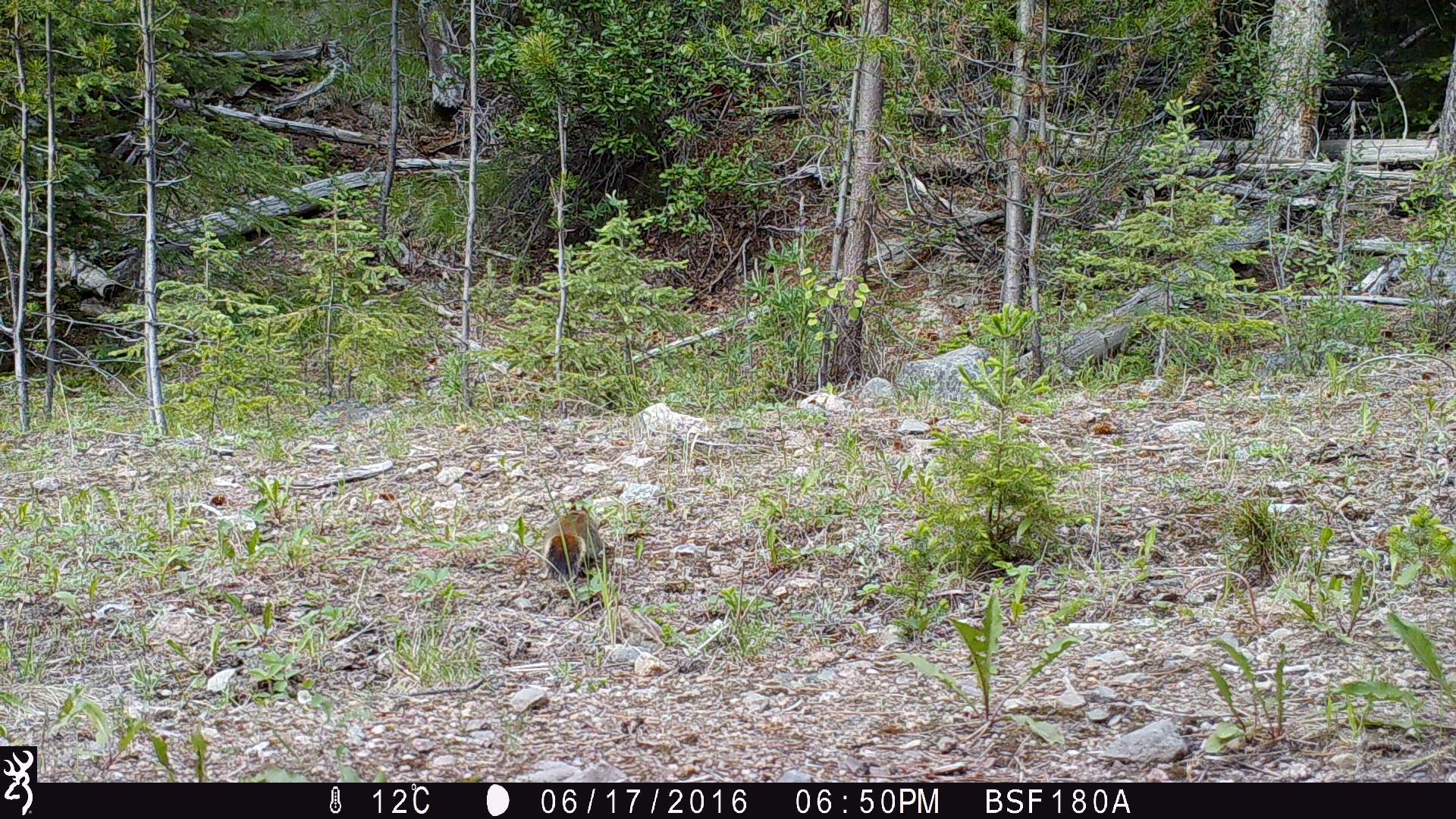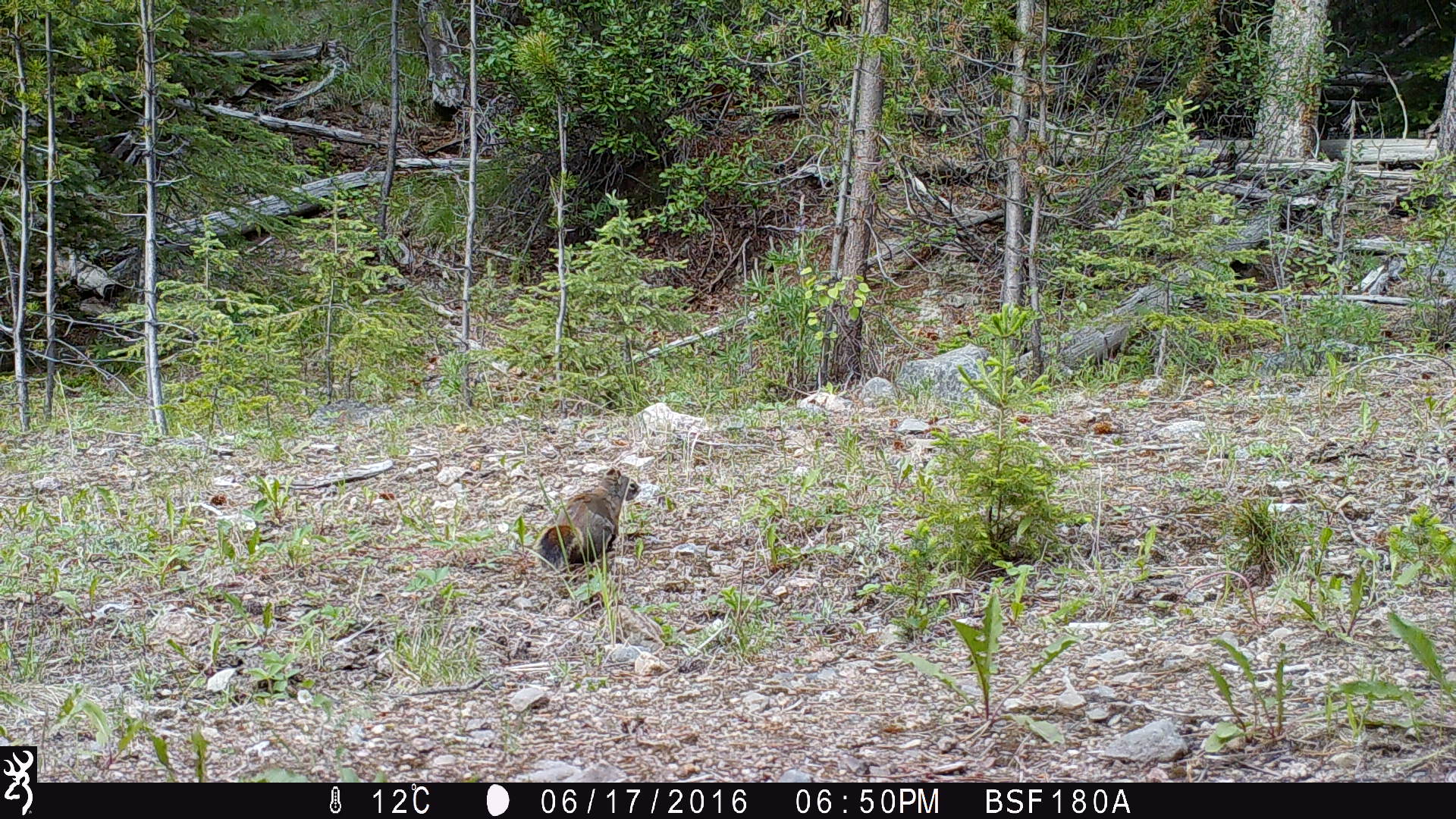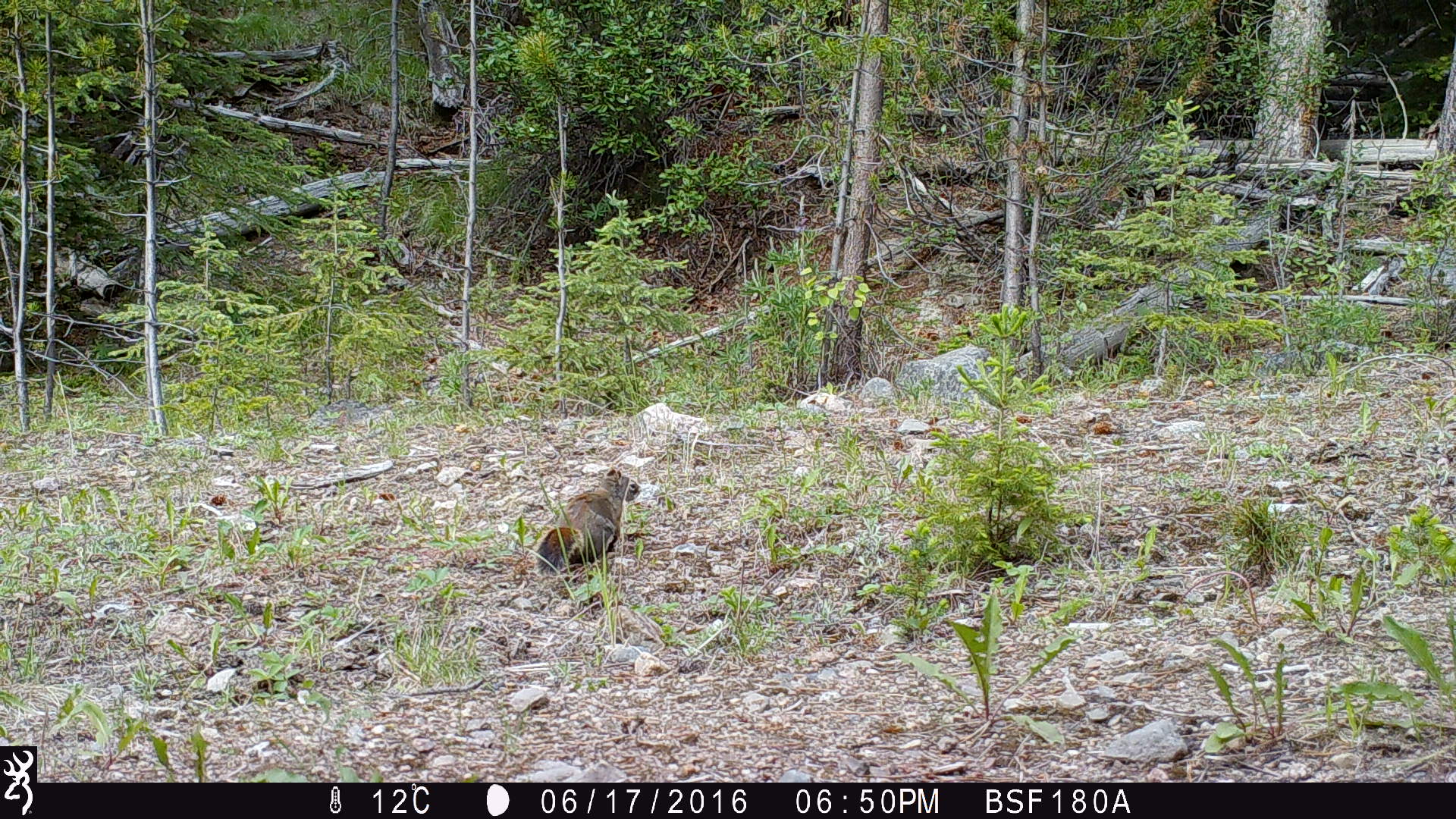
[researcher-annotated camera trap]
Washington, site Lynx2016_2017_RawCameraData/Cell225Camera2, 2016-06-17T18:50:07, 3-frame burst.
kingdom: Animalia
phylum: Chordata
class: Mammalia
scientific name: Mammalia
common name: small mammal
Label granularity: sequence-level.